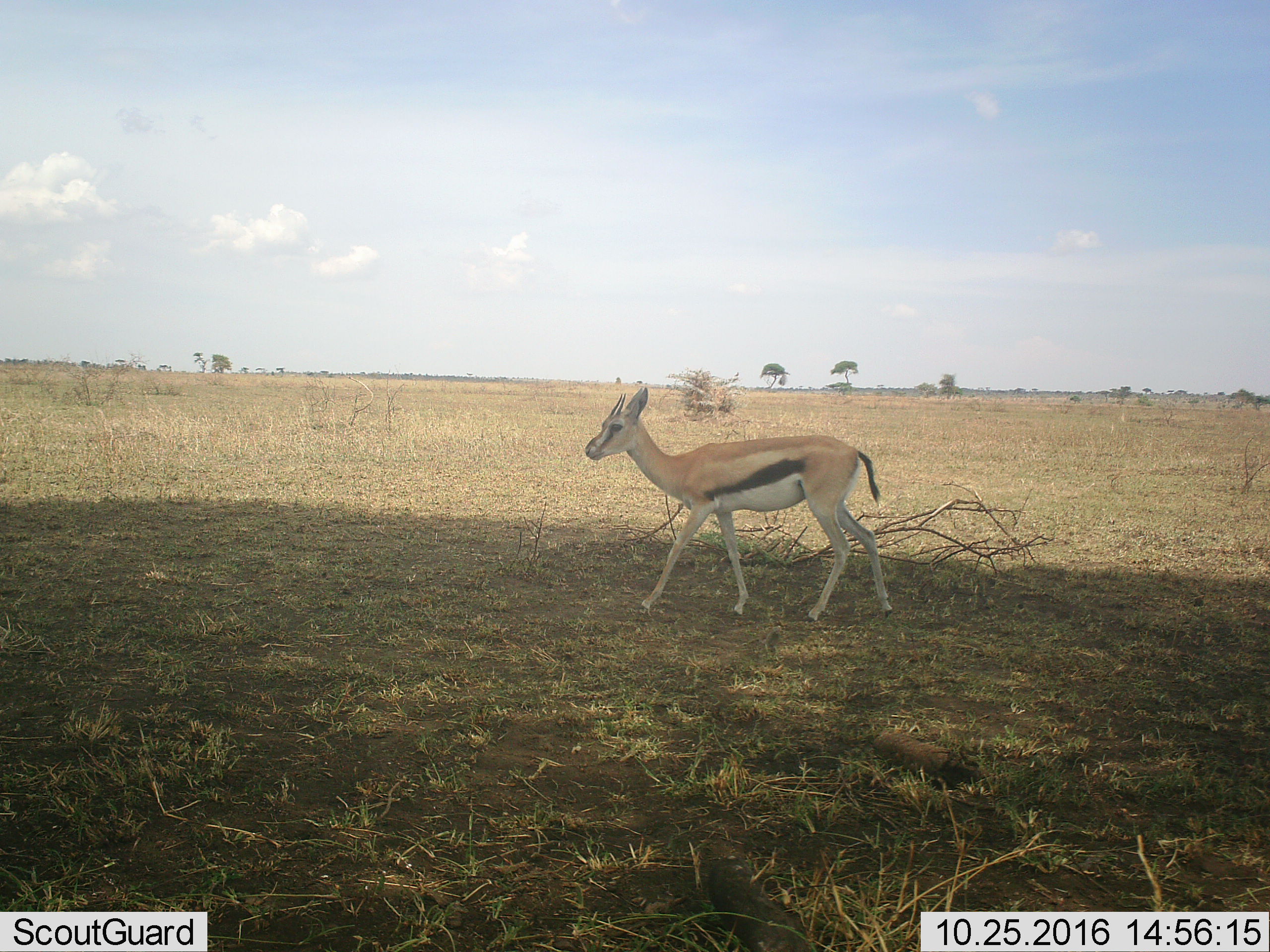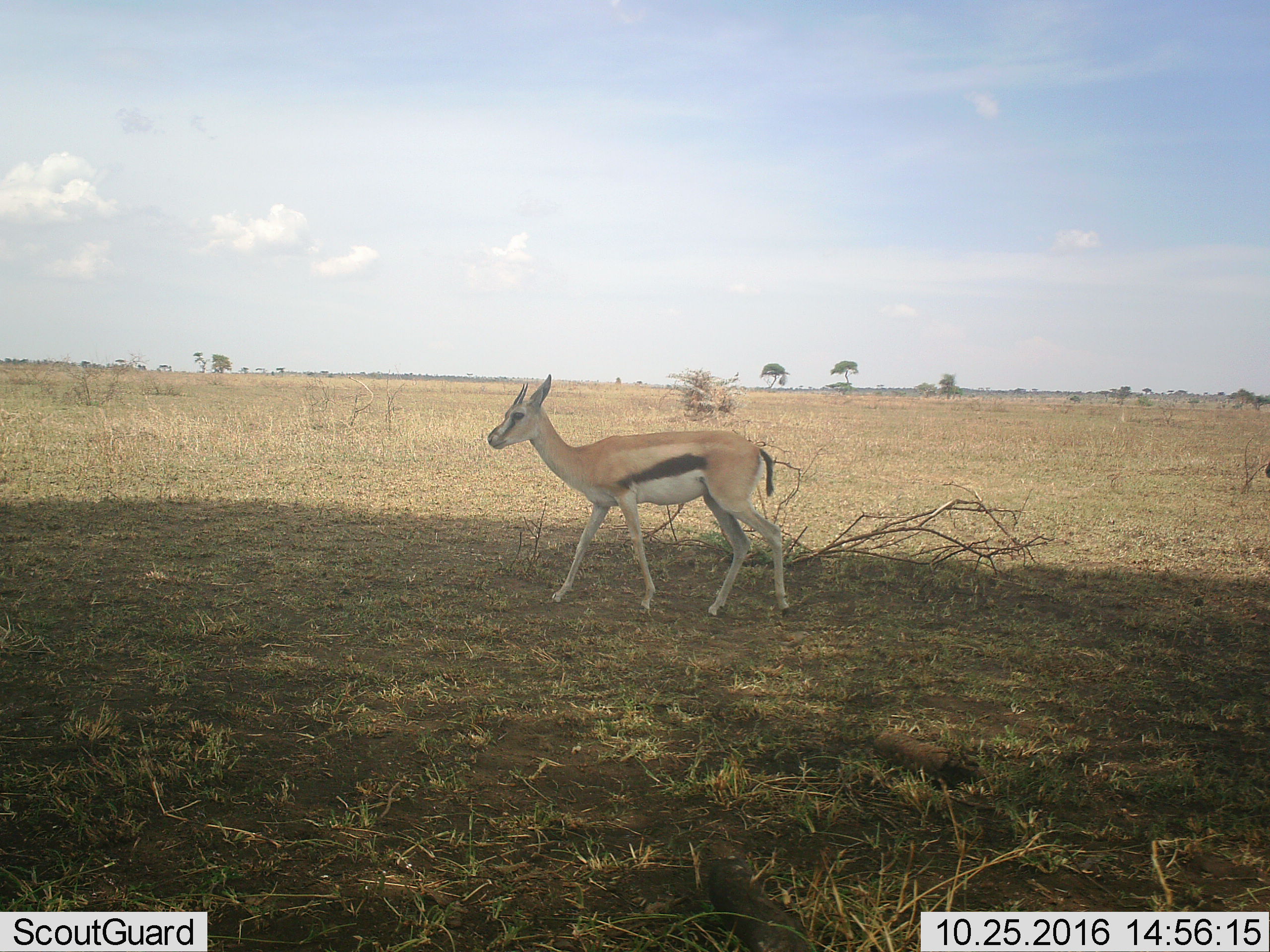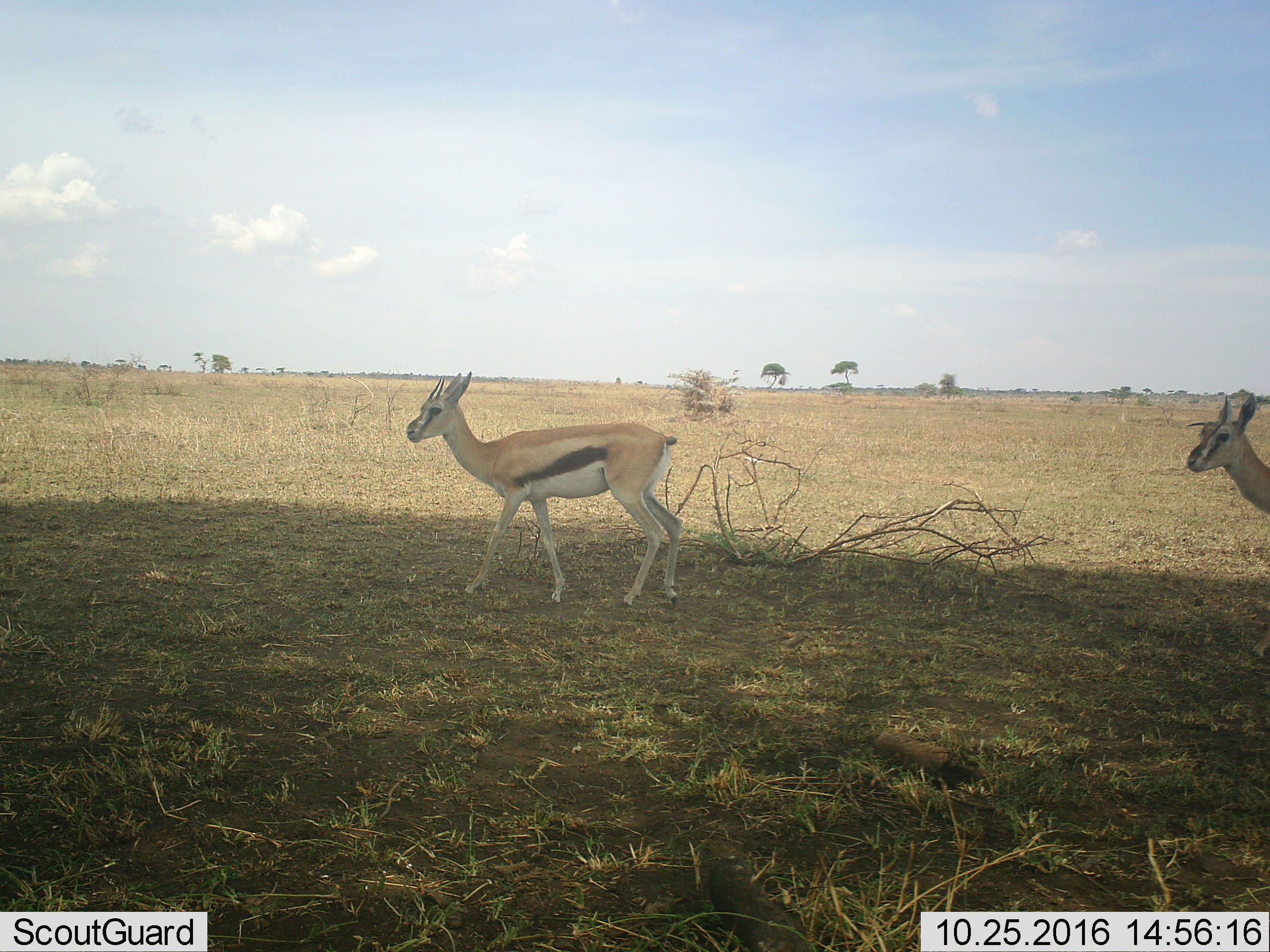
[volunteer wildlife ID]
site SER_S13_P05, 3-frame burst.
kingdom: Animalia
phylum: Chordata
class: Mammalia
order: Artiodactyla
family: Bovidae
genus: Eudorcas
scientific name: Eudorcas thomsonii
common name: thomson's gazelle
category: gazellethomsons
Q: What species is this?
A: Gazellethomsons (thomson's gazelle) (Eudorcas thomsonii).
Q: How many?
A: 2.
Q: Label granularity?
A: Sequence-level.